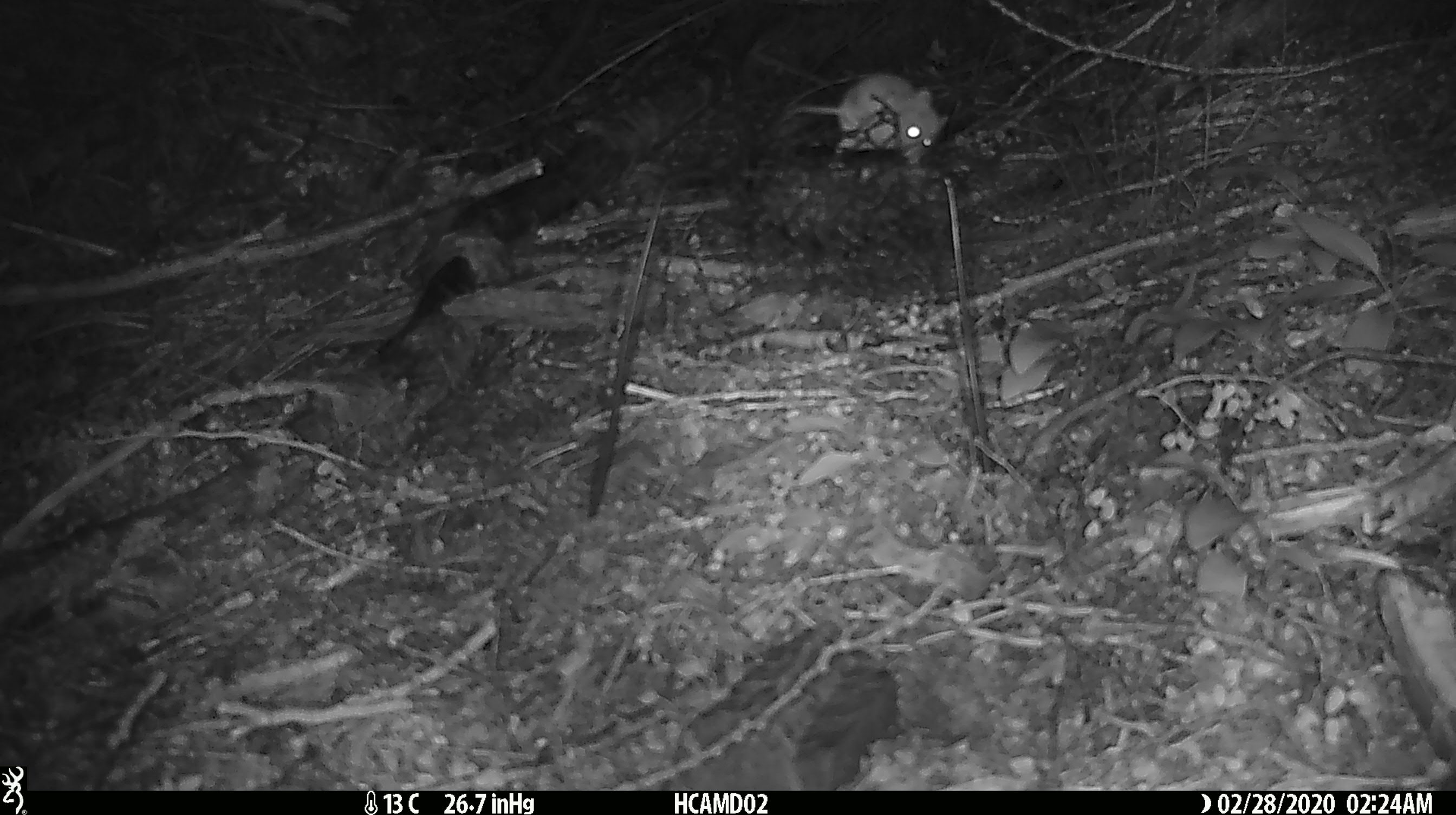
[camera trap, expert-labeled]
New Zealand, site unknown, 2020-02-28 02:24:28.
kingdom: Animalia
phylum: Chordata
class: Mammalia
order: Rodentia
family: Muridae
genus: Mus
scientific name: Mus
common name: mouse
Mouse (Mus).